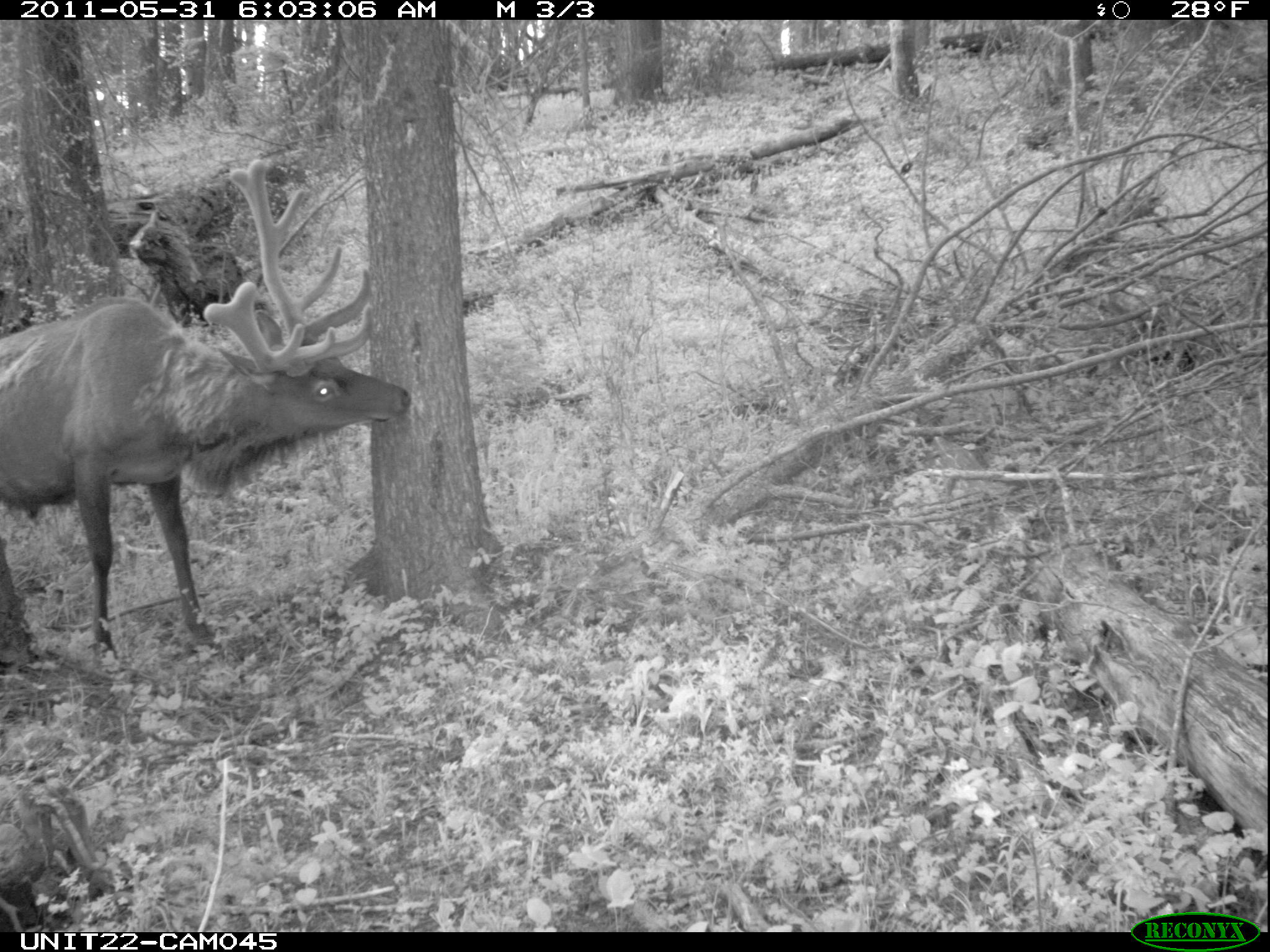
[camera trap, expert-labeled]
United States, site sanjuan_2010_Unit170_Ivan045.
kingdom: Animalia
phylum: Chordata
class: Mammalia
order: Artiodactyla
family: Cervidae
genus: Cervus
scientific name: Cervus elaphus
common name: red deer